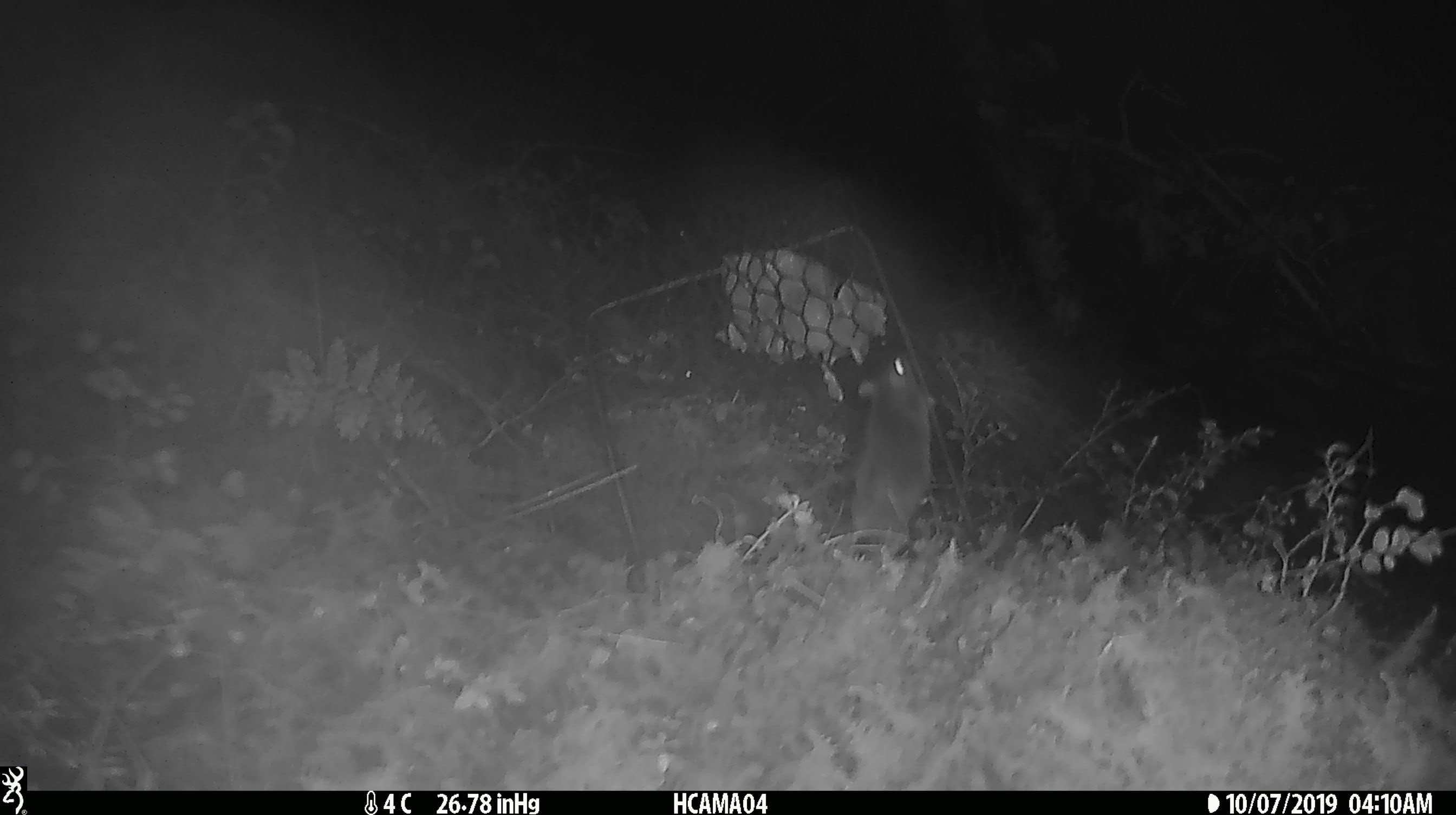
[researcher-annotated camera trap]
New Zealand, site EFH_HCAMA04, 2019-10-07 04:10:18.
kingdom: Animalia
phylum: Chordata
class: Mammalia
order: Rodentia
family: Muridae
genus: Mus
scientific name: Mus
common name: mouse